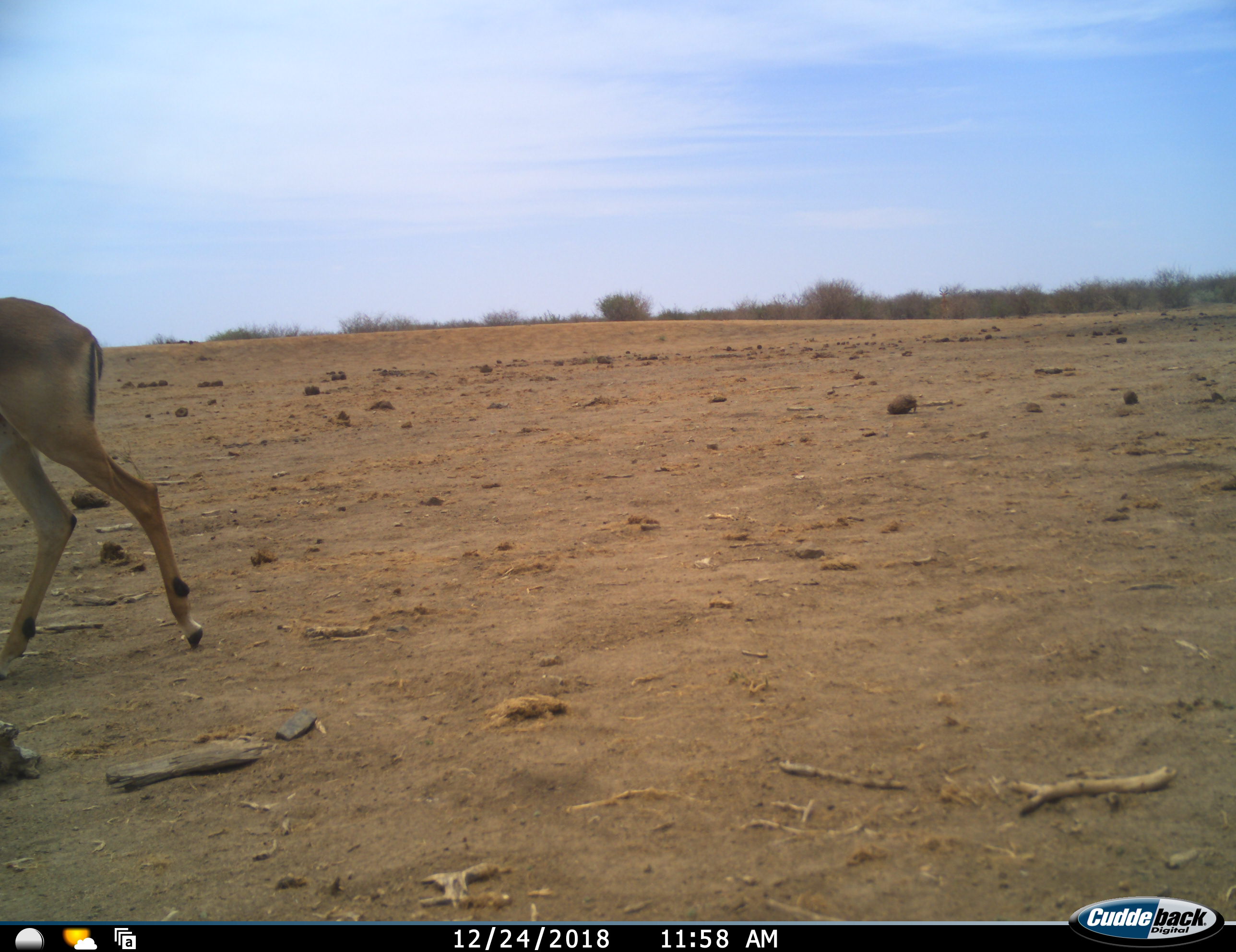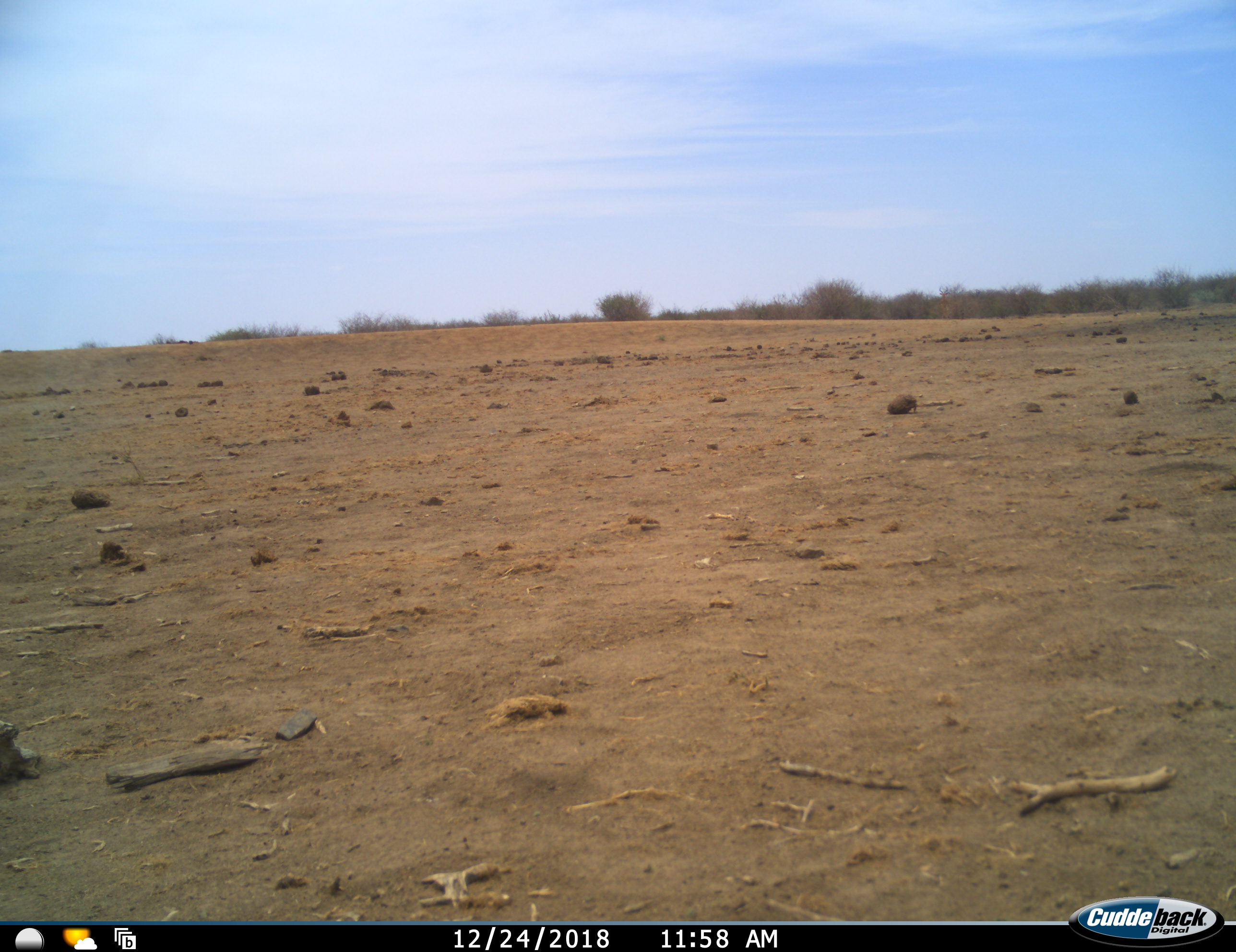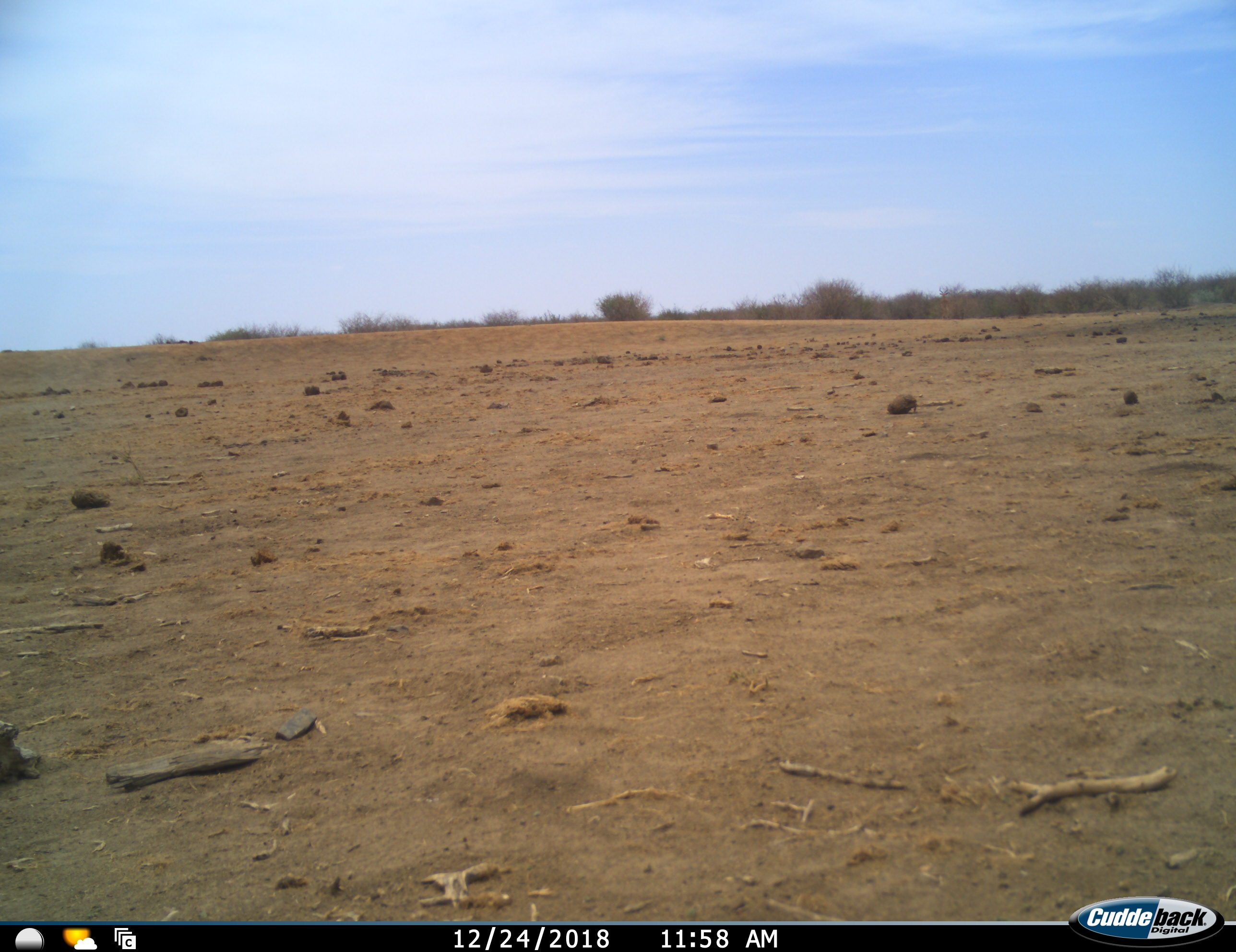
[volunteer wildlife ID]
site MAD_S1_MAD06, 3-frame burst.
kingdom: Animalia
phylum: Chordata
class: Mammalia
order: Artiodactyla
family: Bovidae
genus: Aepyceros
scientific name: Aepyceros melampus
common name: impala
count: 1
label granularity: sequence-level